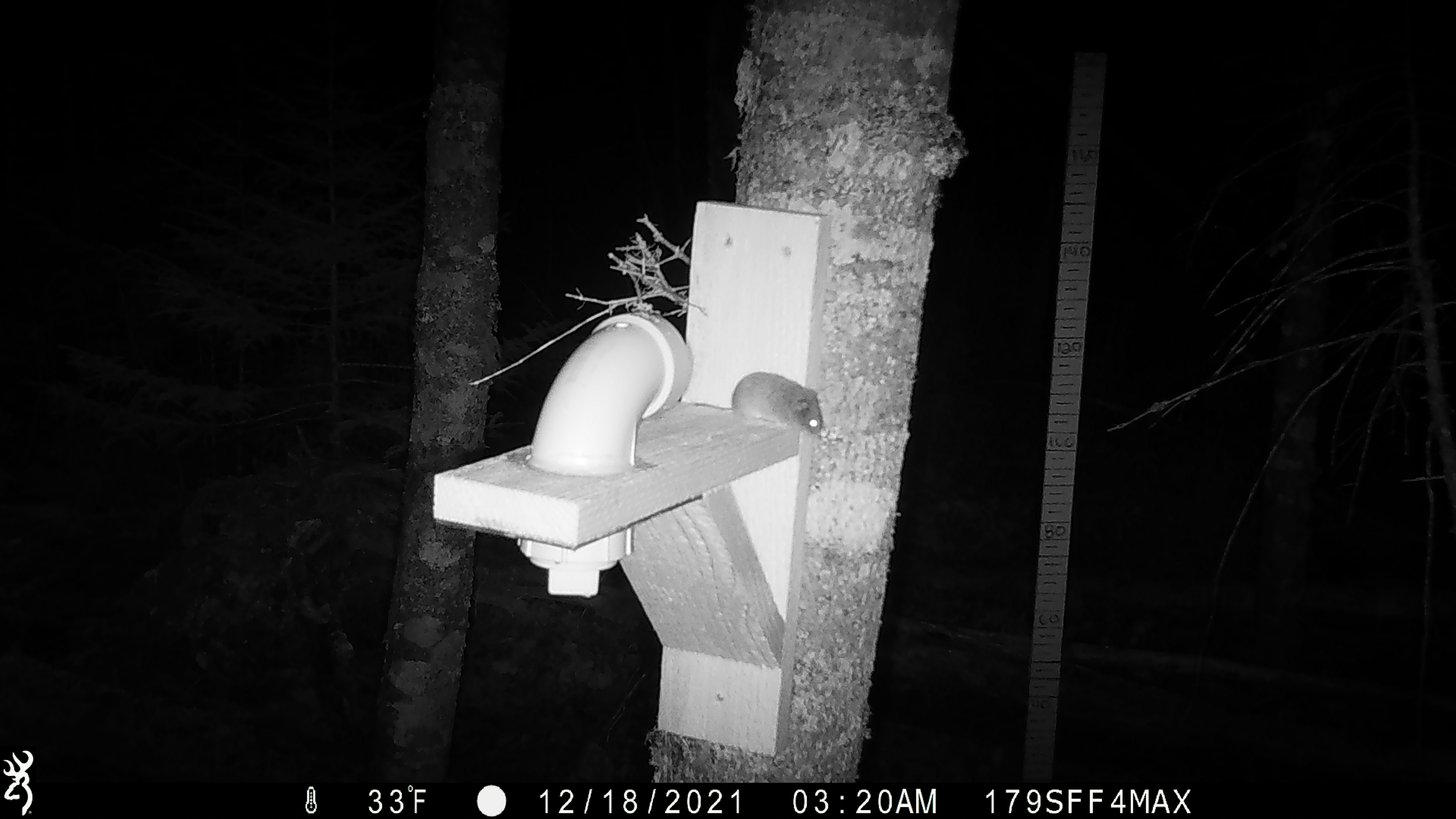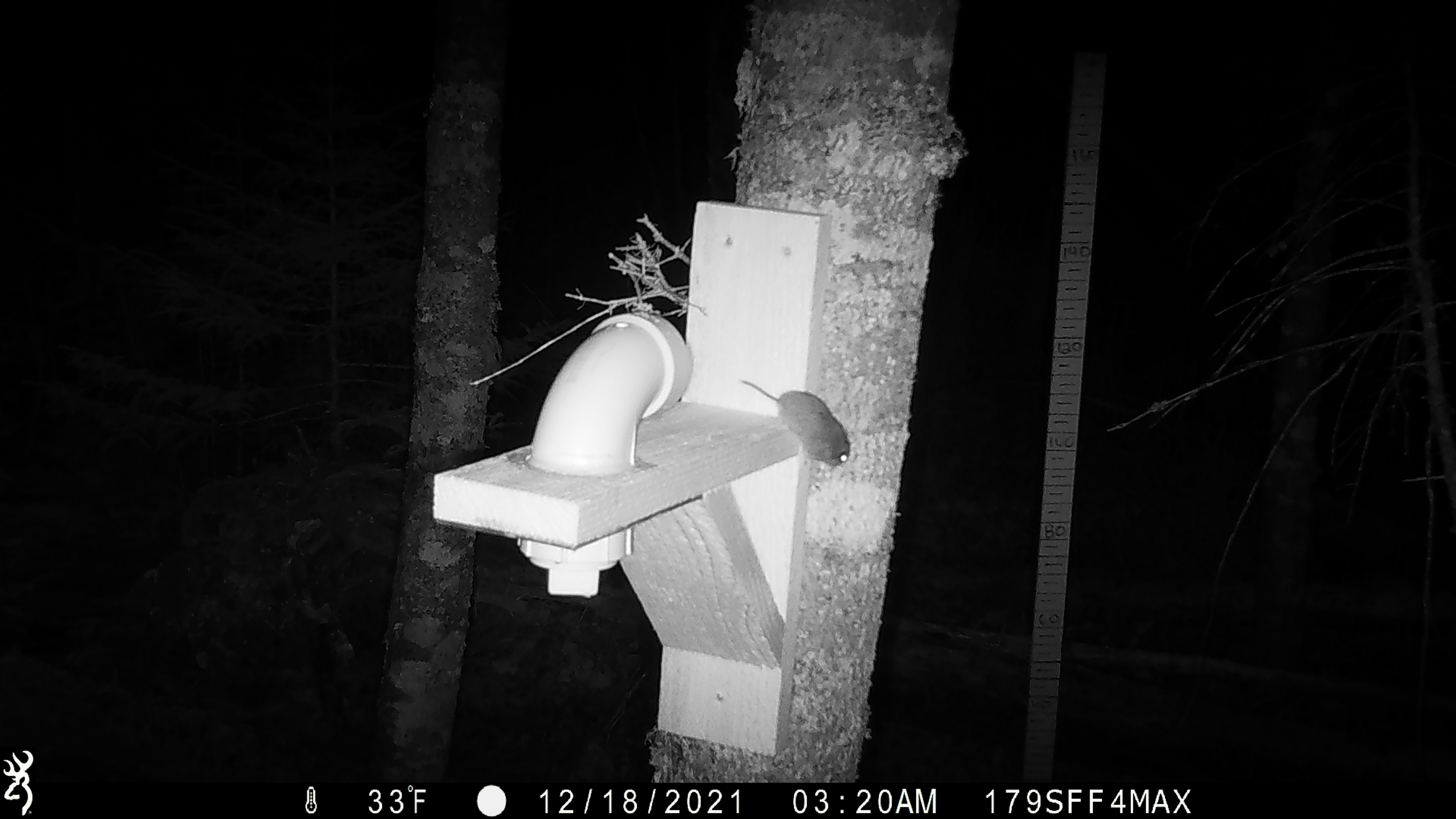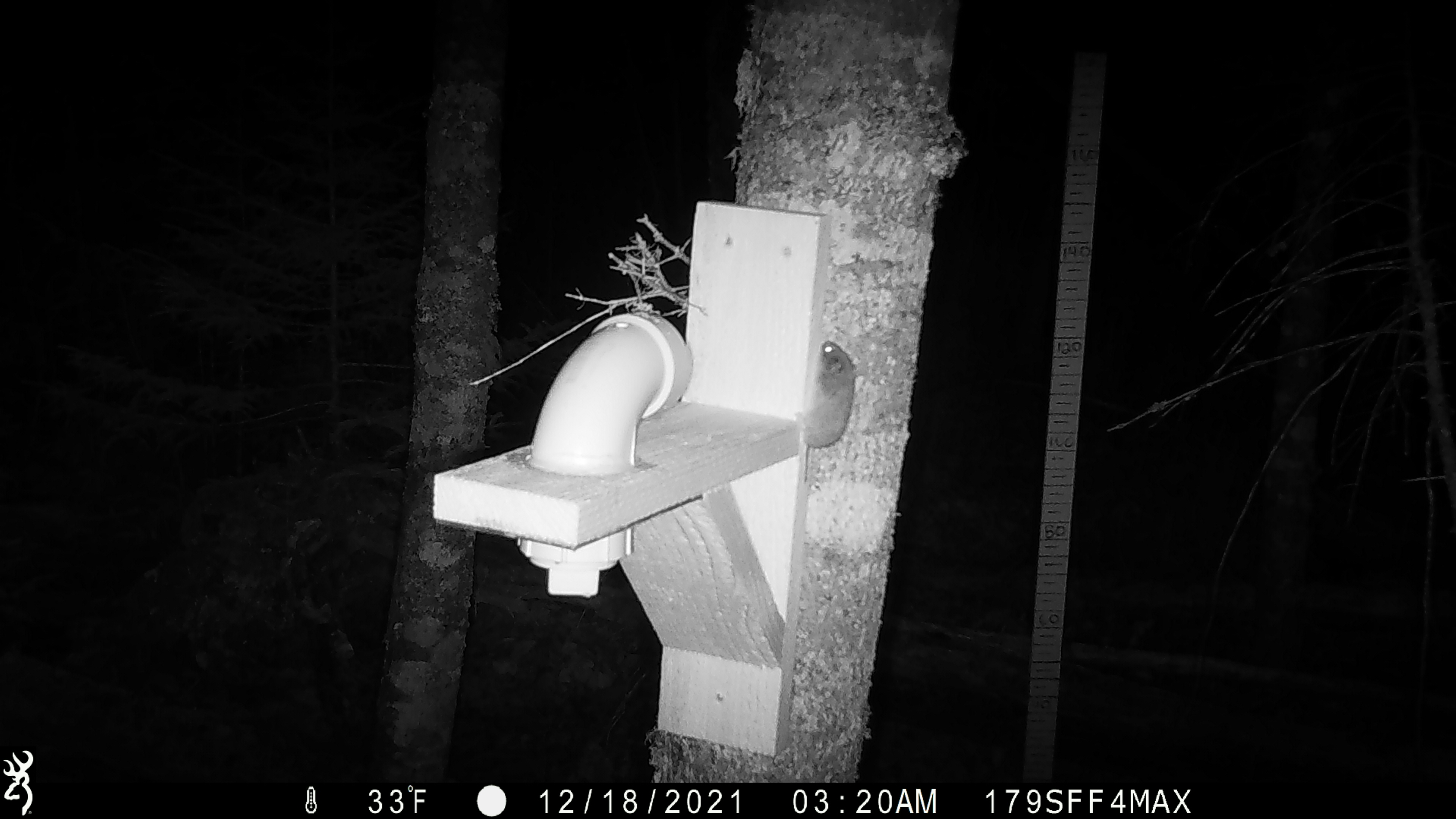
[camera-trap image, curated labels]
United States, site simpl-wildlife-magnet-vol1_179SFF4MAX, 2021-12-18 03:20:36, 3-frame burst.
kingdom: Animalia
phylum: Chordata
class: Mammalia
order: Rodentia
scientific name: Rodentia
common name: mouse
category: mouse sp.